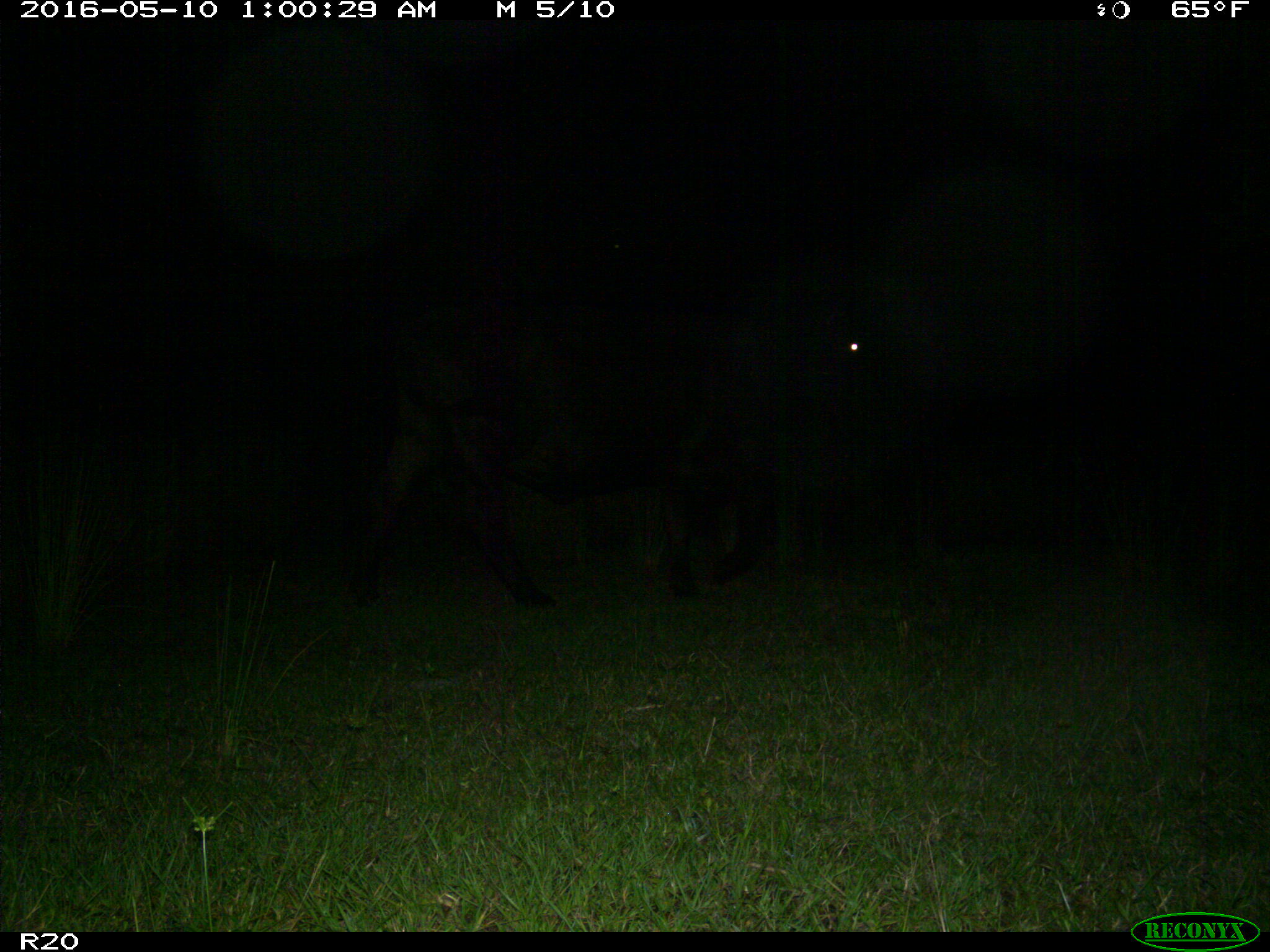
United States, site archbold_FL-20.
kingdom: Animalia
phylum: Chordata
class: Mammalia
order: Artiodactyla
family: Bovidae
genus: Bos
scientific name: Bos taurus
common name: domestic cow